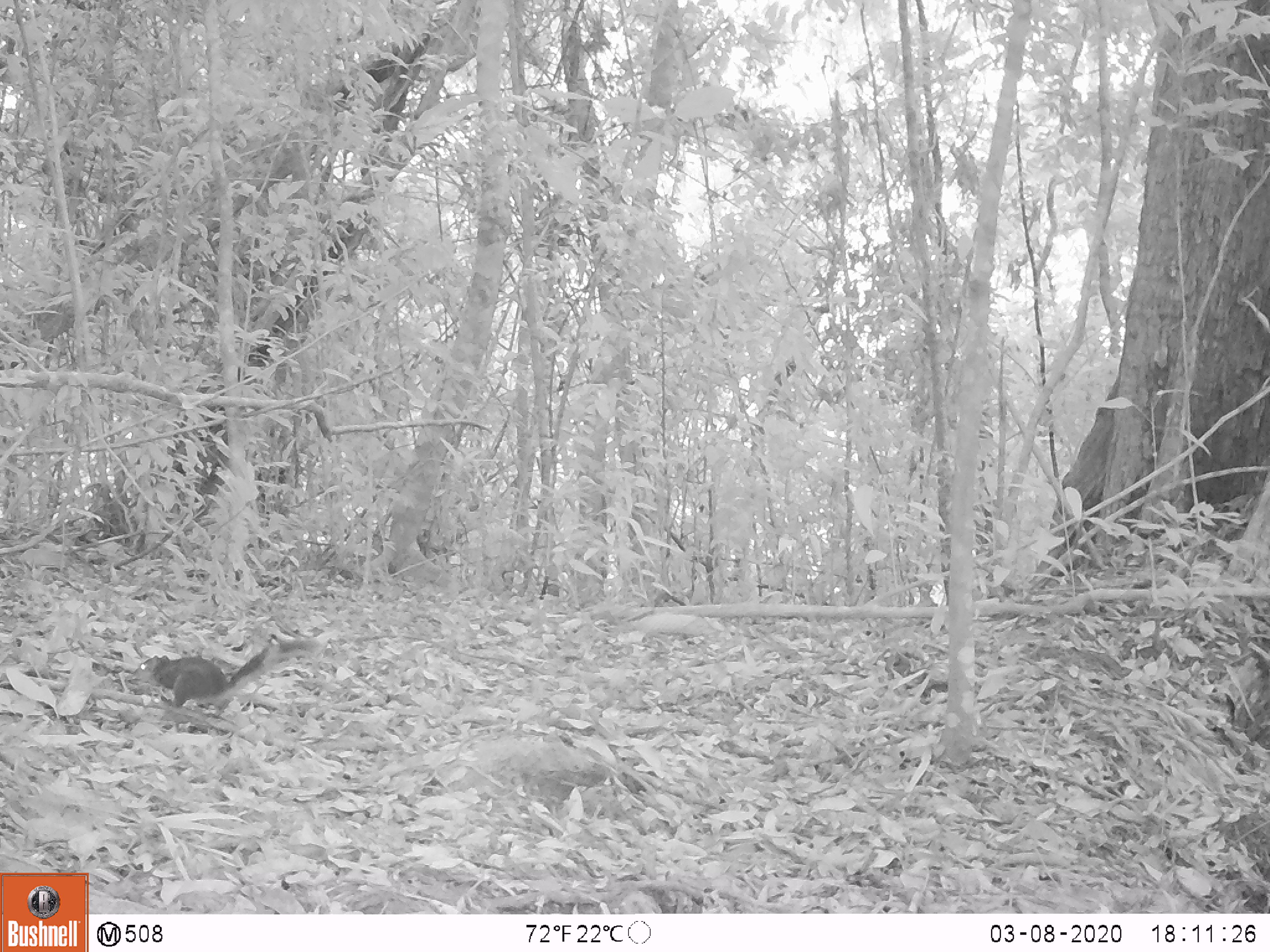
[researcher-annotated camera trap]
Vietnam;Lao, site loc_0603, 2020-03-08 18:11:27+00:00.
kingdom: Animalia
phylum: Chordata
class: Mammalia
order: Rodentia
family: Sciuridae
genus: Dremomys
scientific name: Dremomys rufigenis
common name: red-cheeked squirrel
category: red cheeked squirrel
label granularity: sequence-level